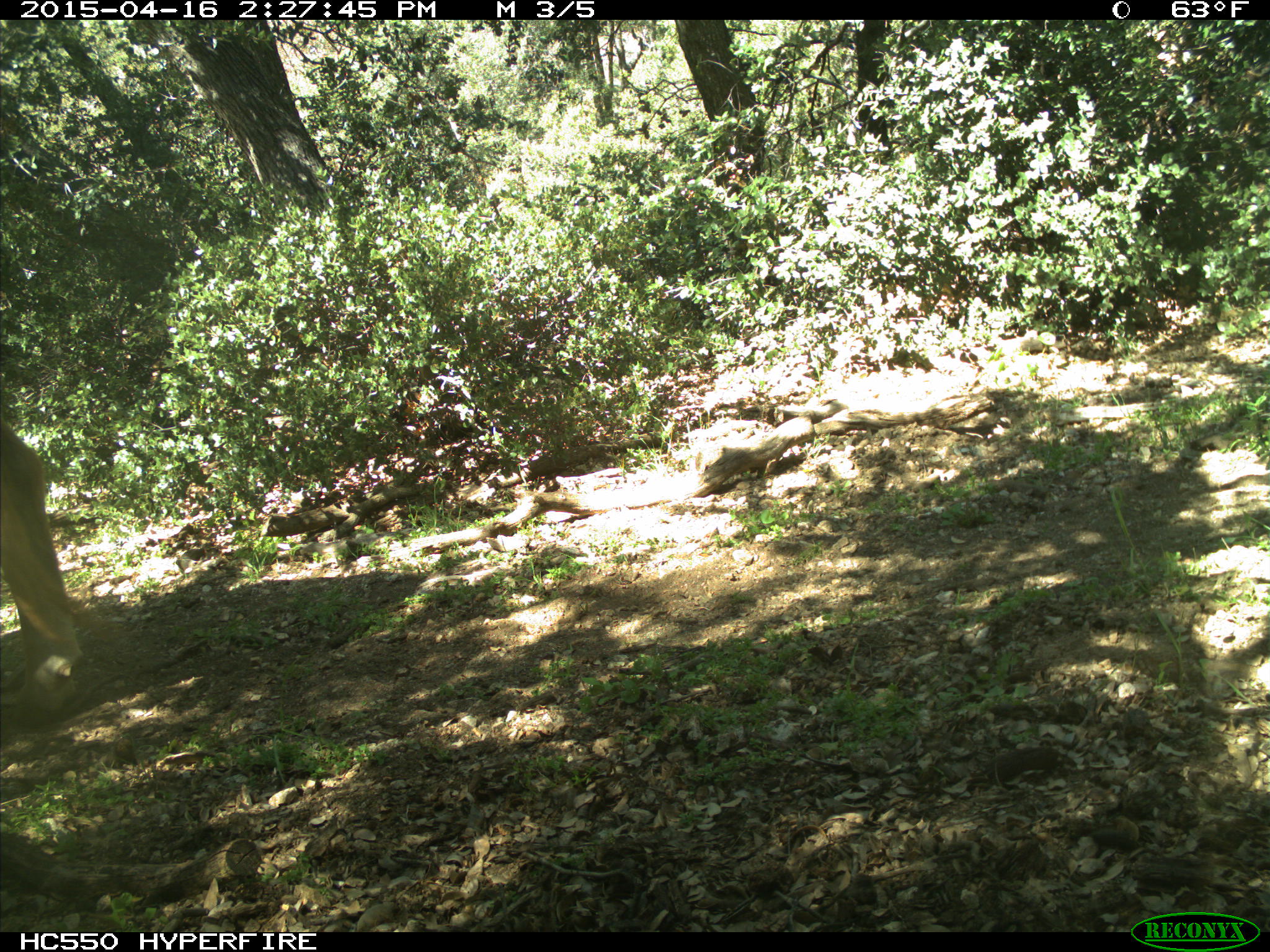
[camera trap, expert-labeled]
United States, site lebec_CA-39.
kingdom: Animalia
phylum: Chordata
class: Mammalia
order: Artiodactyla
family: Bovidae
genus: Bos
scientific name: Bos taurus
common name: domestic cow